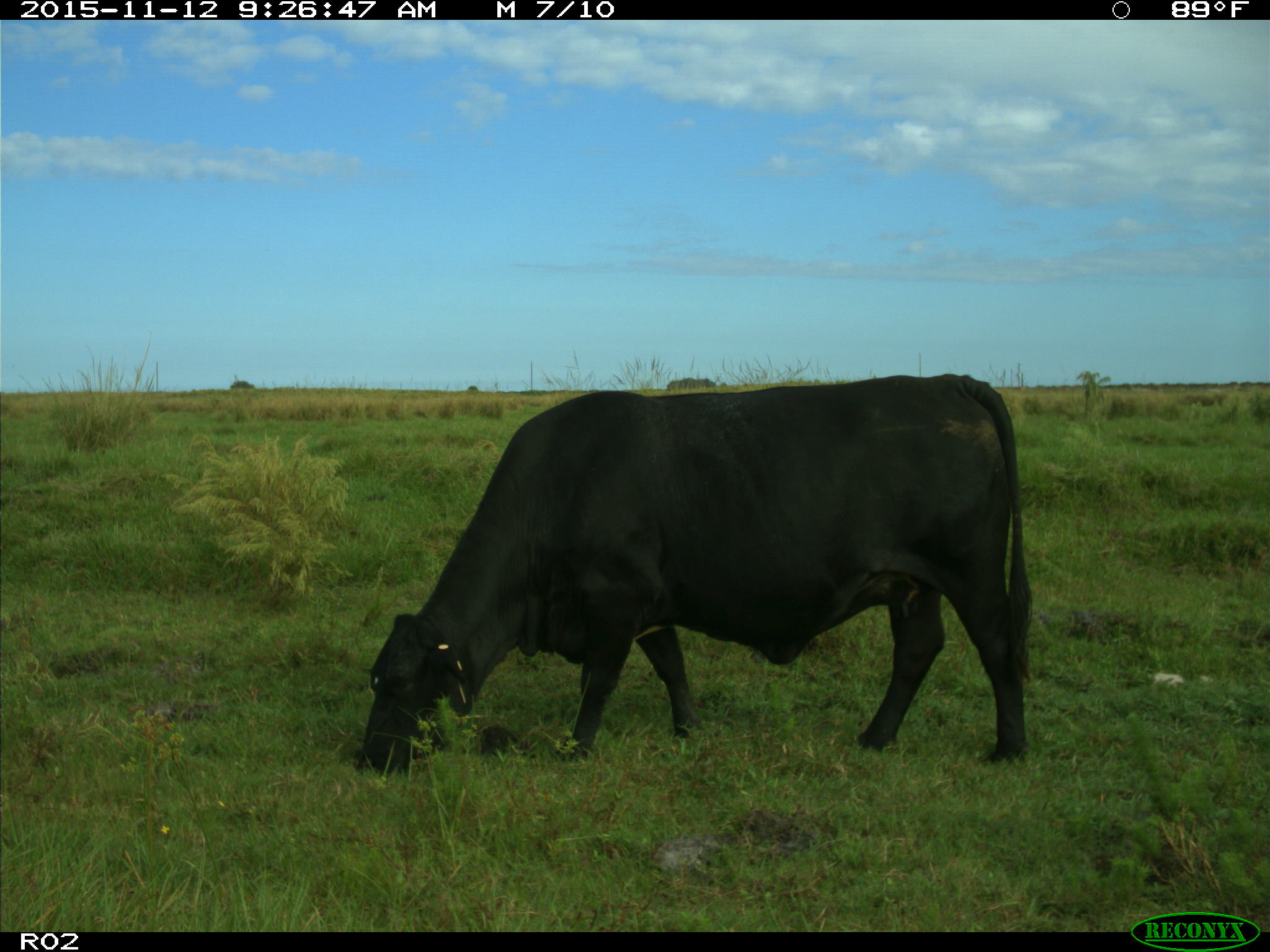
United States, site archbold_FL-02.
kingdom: Animalia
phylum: Chordata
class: Mammalia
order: Artiodactyla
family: Bovidae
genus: Bos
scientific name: Bos taurus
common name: domestic cow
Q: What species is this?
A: Bos taurus (domestic cow).